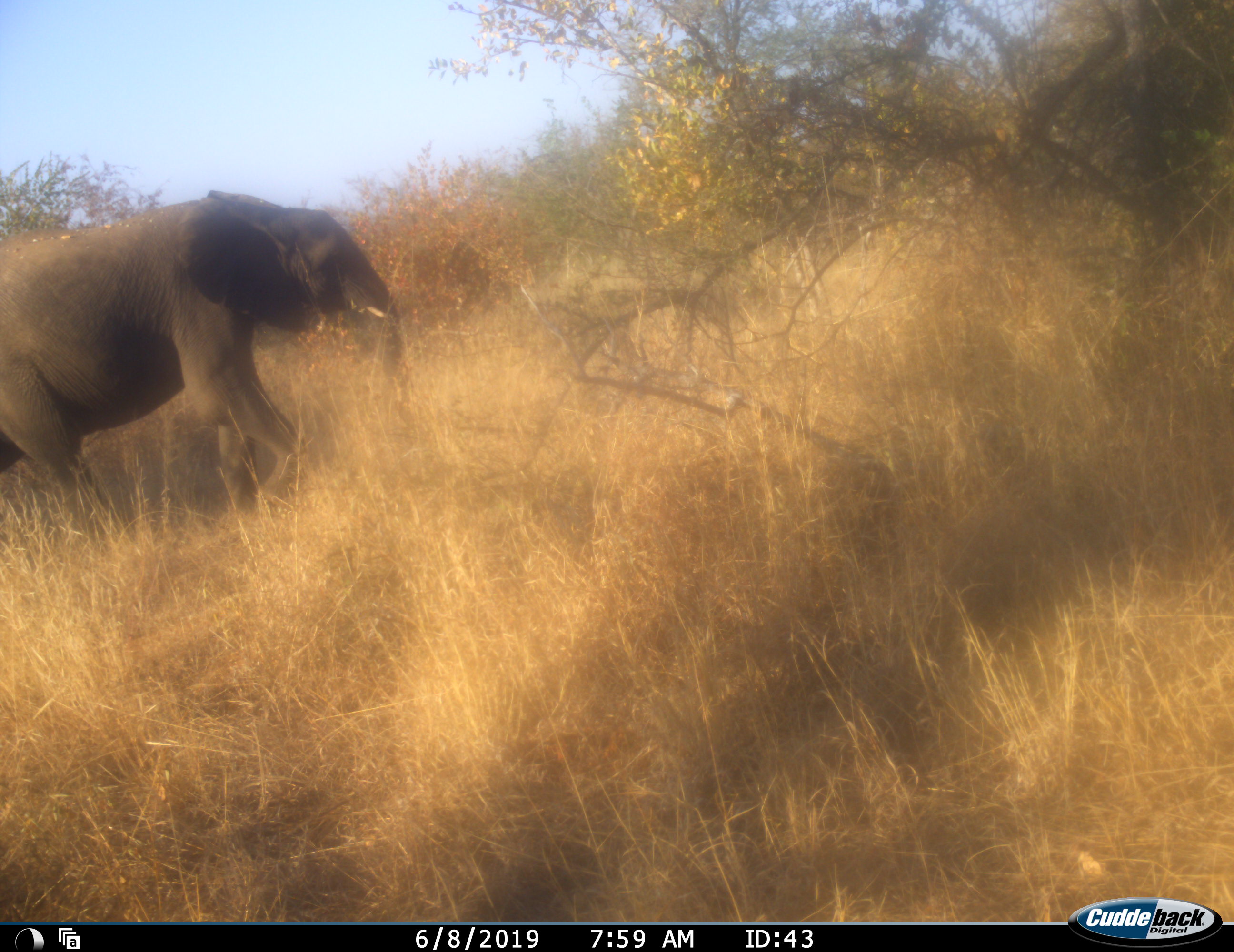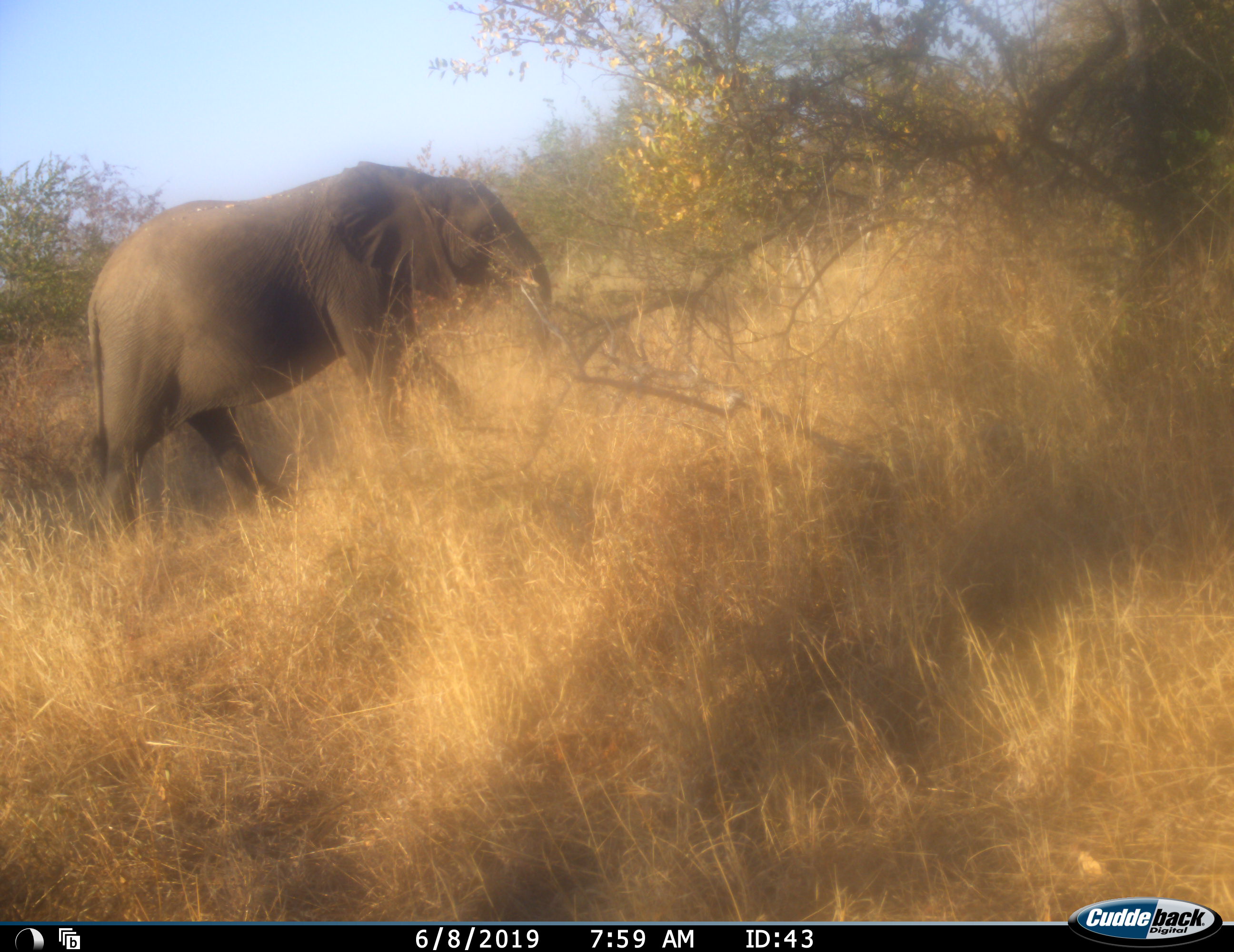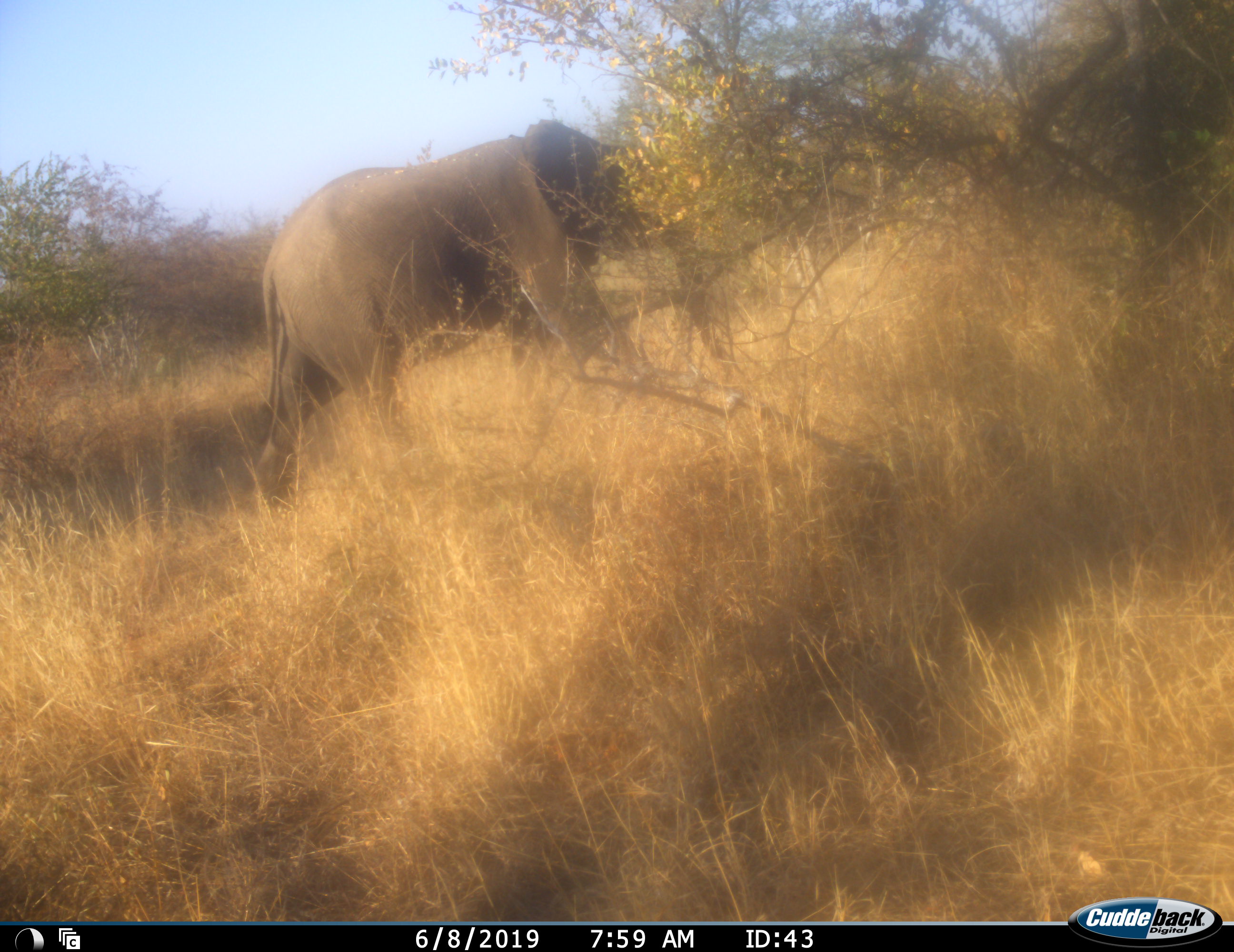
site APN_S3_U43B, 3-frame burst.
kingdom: Animalia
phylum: Chordata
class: Mammalia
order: Proboscidea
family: Elephantidae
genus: Loxodonta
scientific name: Loxodonta africana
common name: african bush elephant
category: elephant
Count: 1.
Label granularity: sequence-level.